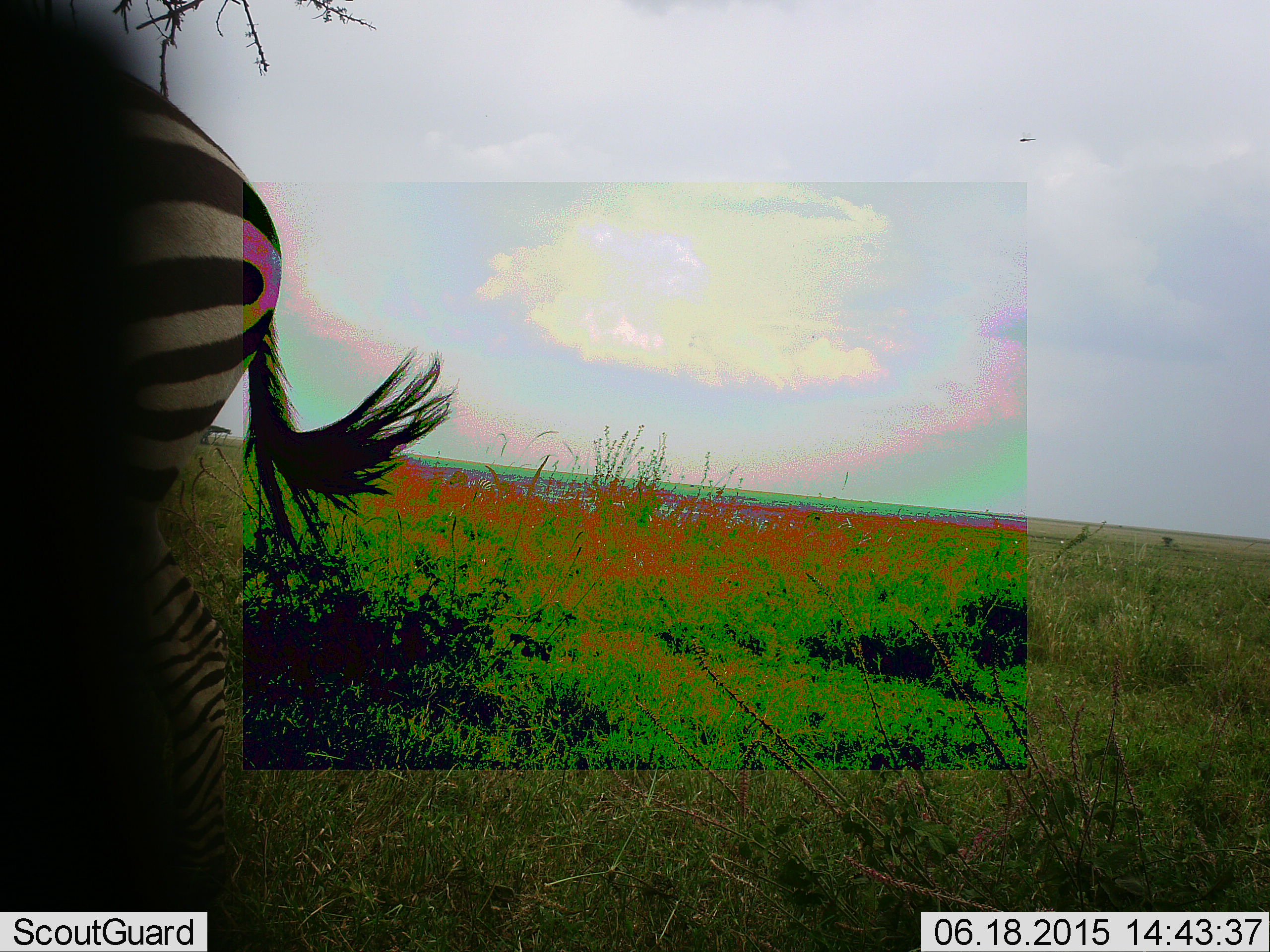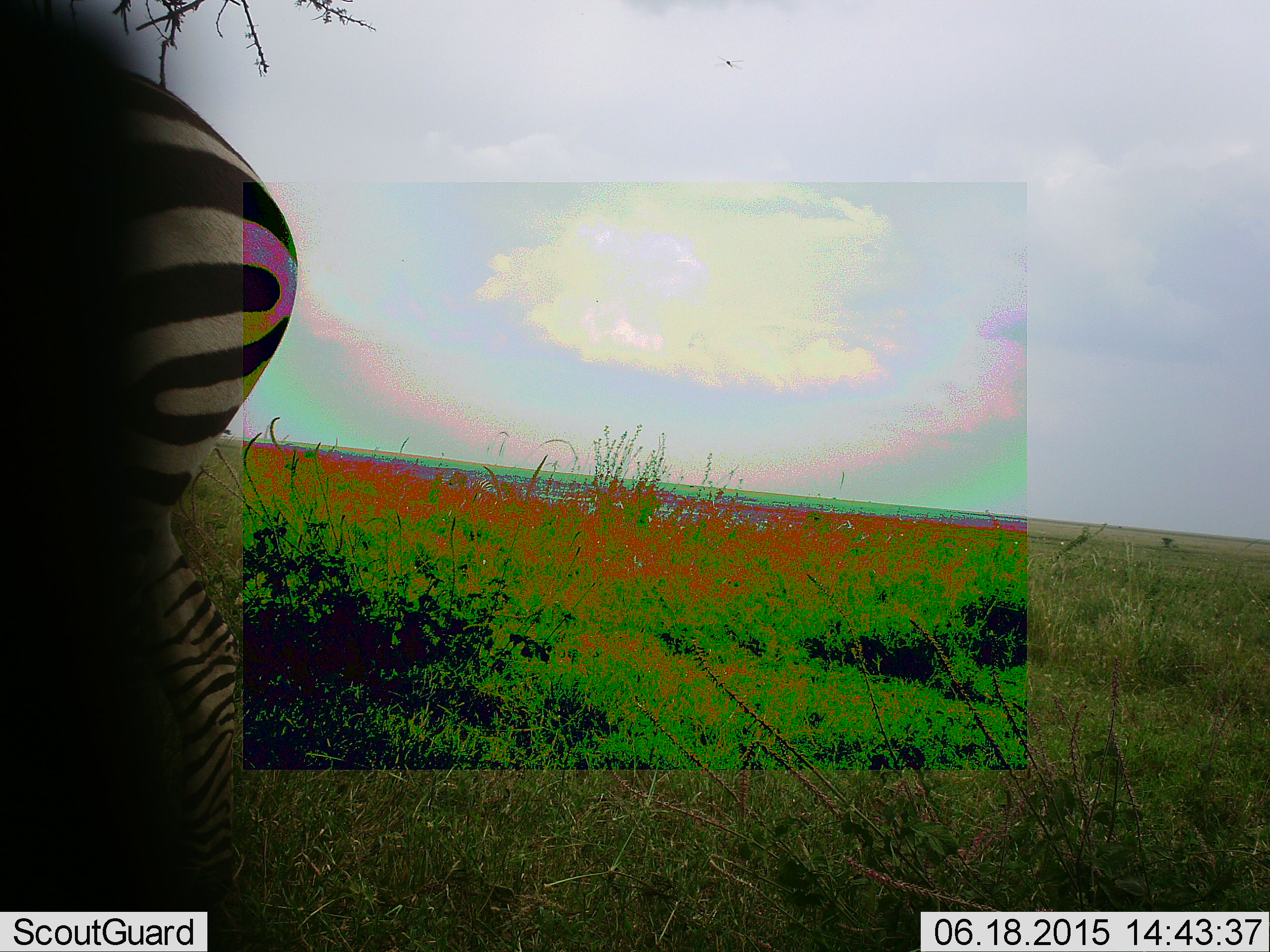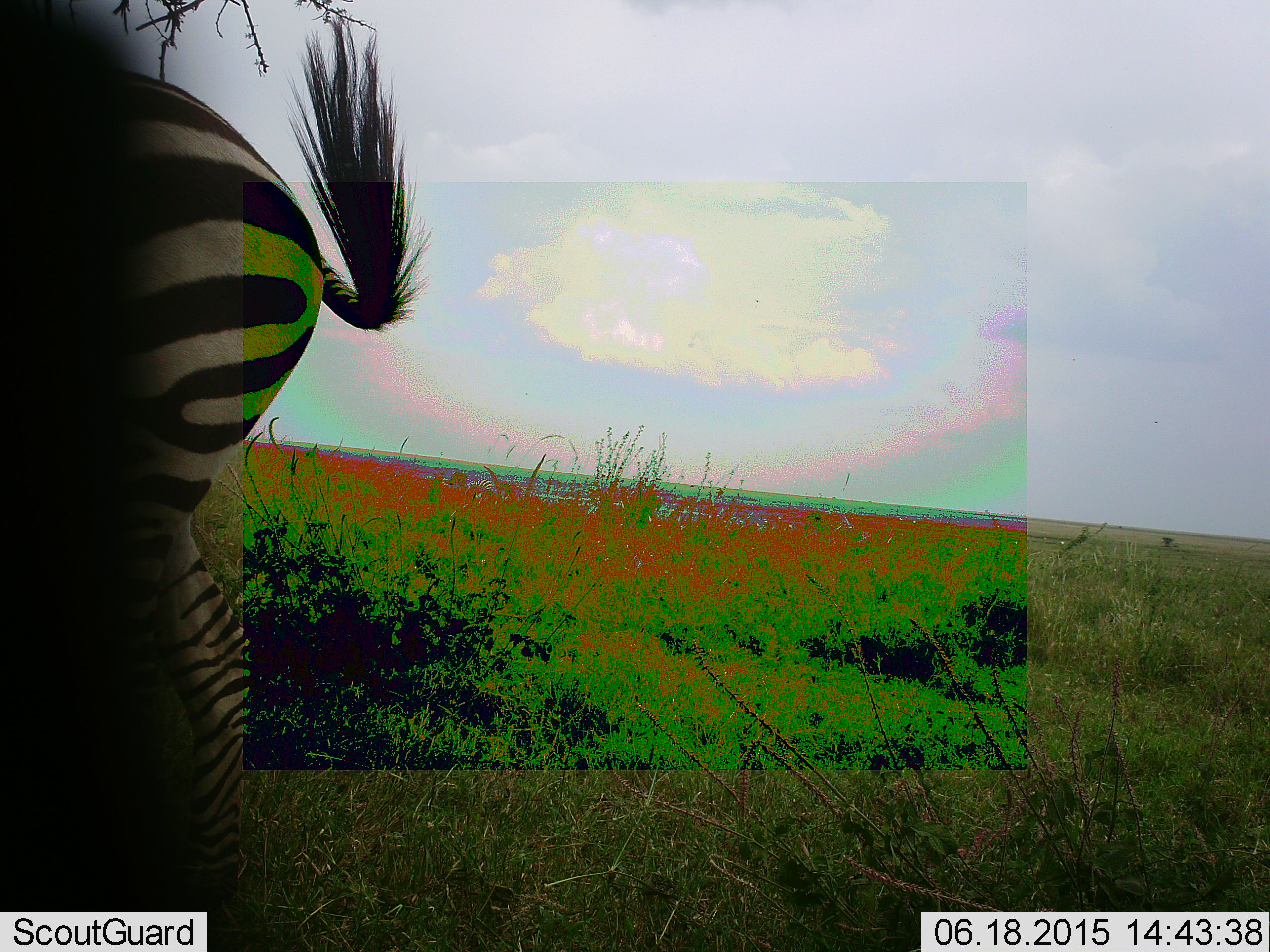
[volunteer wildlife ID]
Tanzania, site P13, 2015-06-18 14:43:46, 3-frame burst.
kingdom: Animalia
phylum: Chordata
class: Mammalia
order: Perissodactyla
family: Equidae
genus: Equus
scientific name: Equus quagga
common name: plains zebra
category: zebra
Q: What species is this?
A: Zebra (plains zebra) (Equus quagga).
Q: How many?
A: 1.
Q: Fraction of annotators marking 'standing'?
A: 100%.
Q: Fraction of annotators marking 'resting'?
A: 0%.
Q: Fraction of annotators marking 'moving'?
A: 0%.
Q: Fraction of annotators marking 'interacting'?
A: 0%.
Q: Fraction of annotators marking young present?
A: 0%.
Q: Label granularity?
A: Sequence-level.